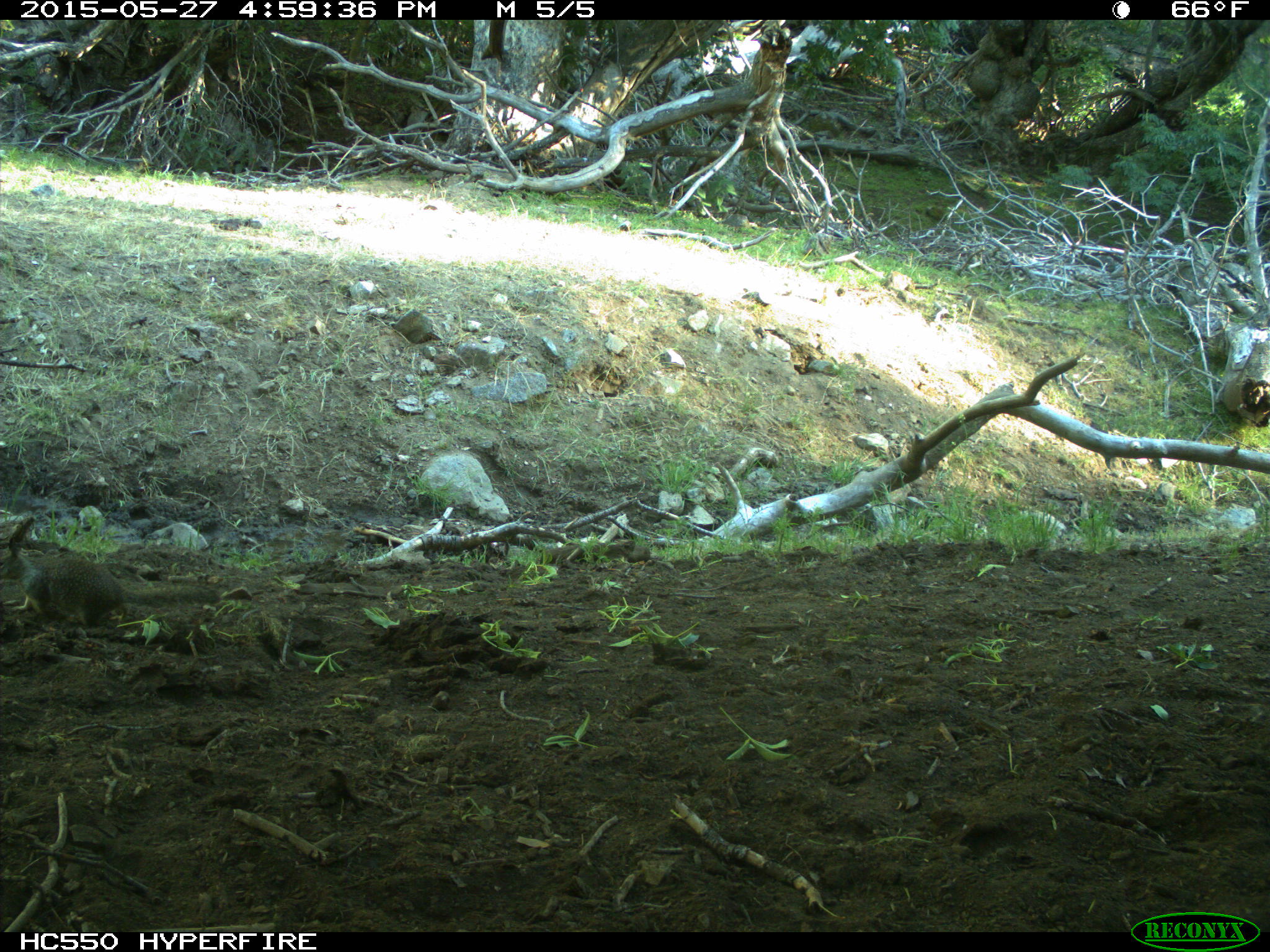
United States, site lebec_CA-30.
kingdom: Animalia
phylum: Chordata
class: Mammalia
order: Rodentia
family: Sciuridae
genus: Otospermophilus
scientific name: Otospermophilus beecheyi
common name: california ground squirrel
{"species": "Otospermophilus beecheyi (california ground squirrel)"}